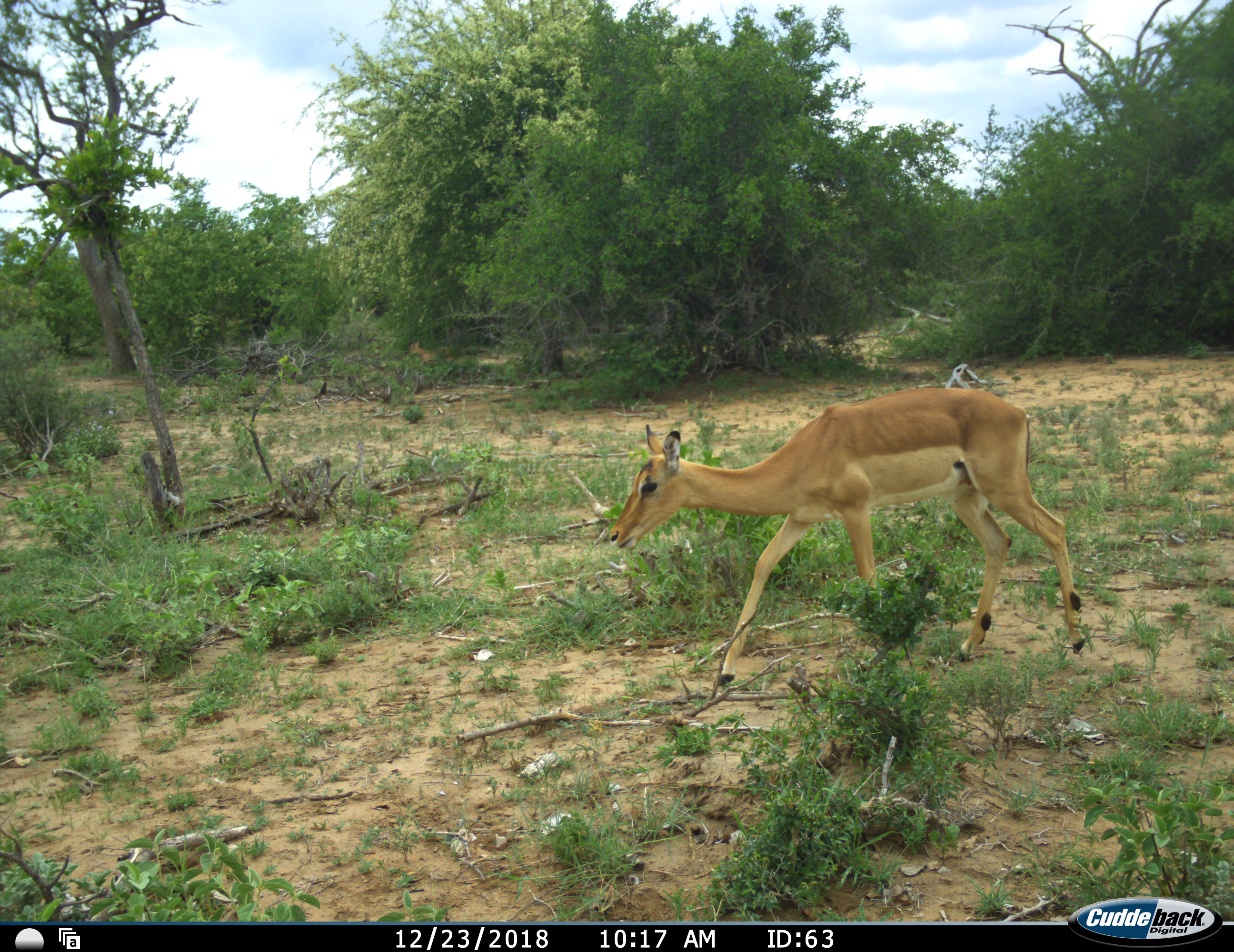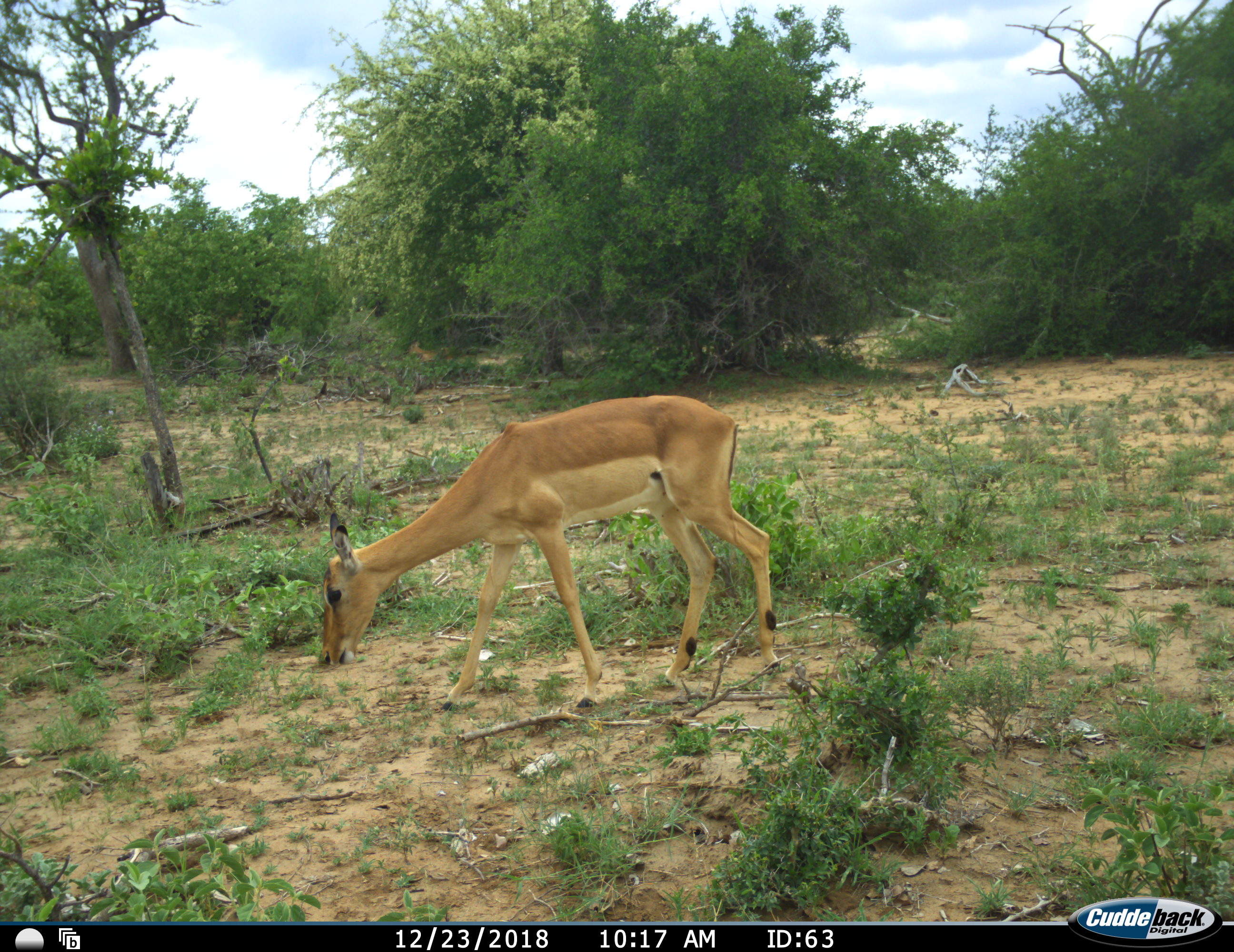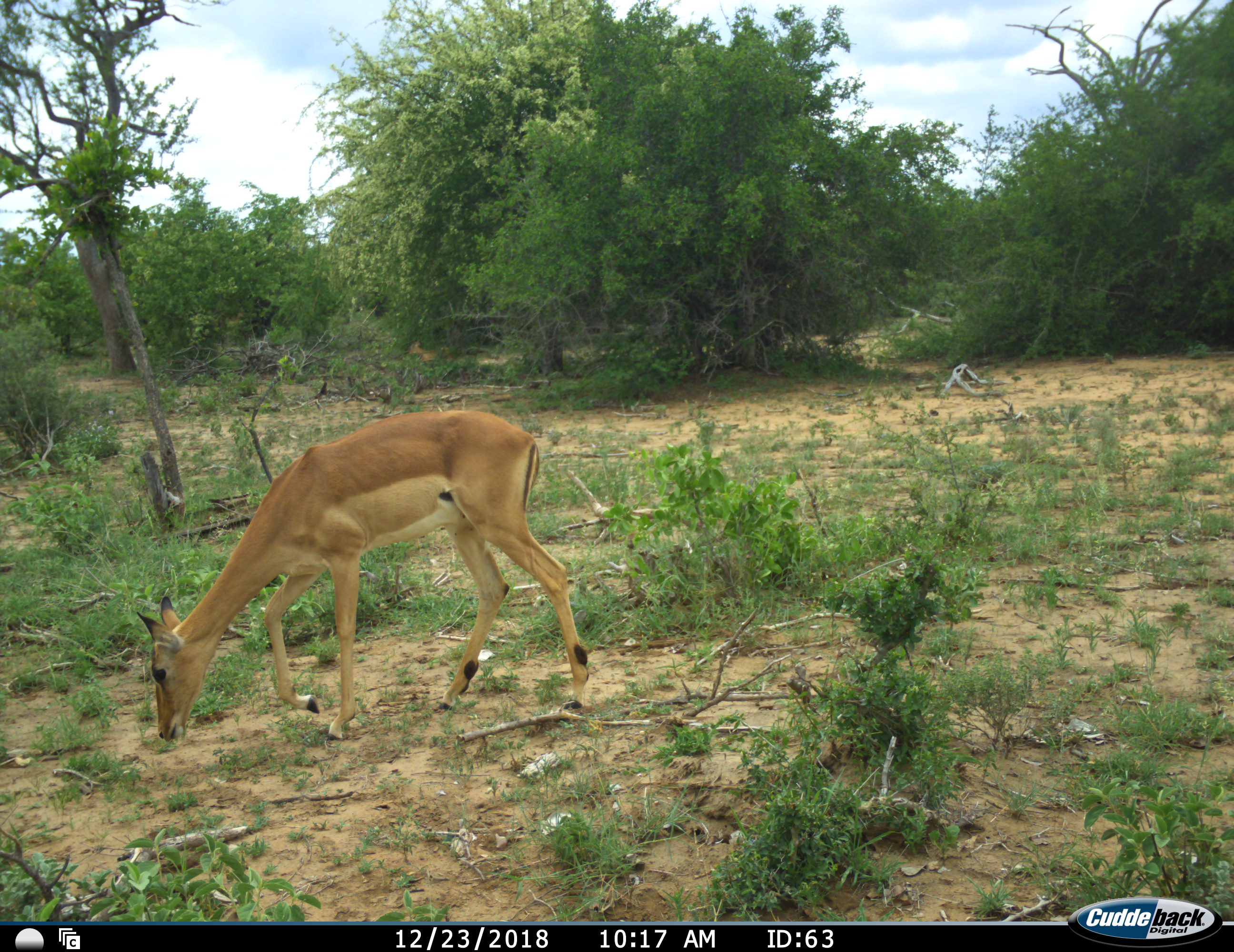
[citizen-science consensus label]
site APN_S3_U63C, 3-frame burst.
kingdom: Animalia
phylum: Chordata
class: Mammalia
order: Artiodactyla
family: Bovidae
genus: Aepyceros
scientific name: Aepyceros melampus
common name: impala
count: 1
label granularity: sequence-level